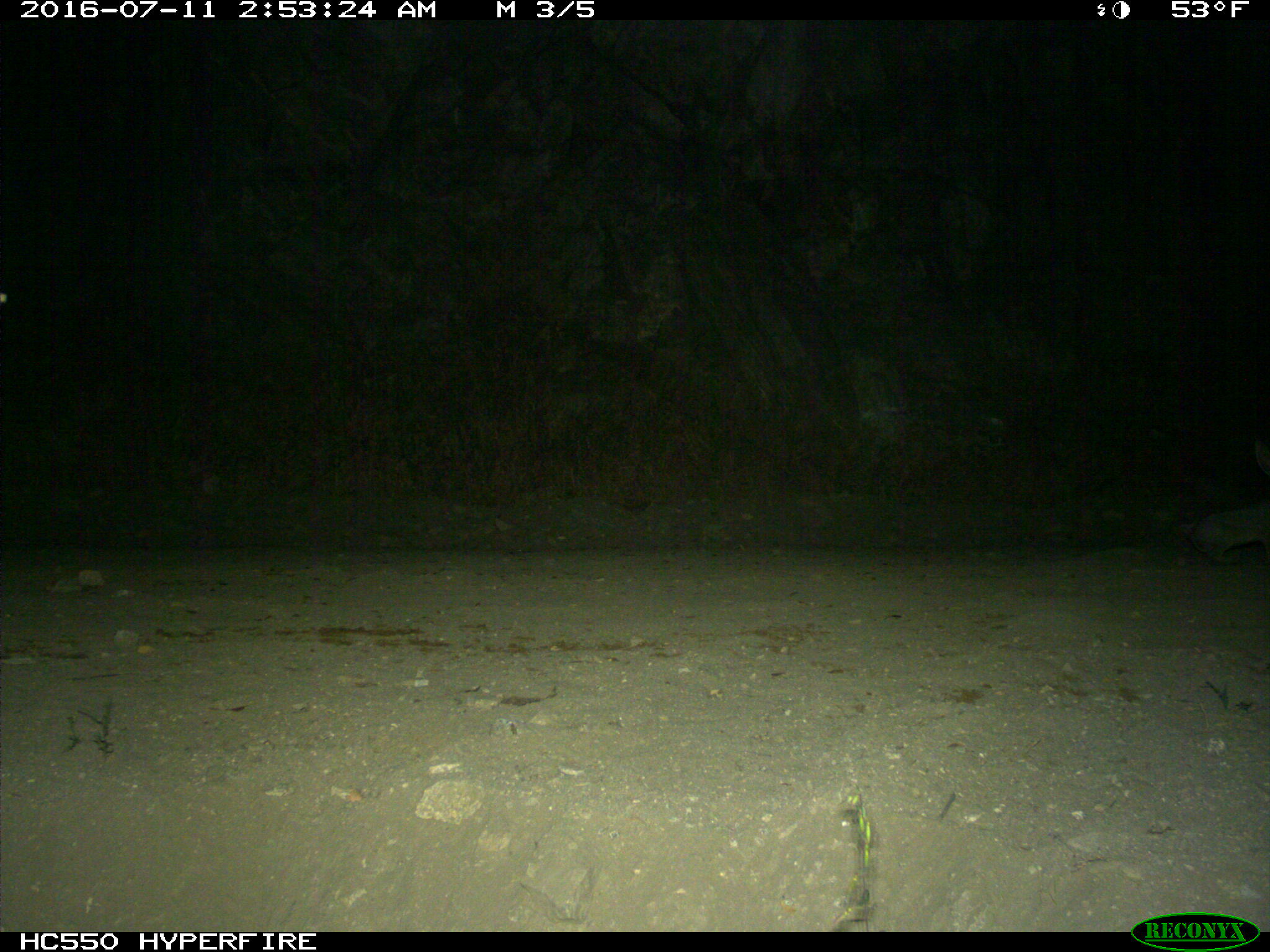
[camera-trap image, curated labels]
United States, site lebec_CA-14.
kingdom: Animalia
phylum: Chordata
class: Mammalia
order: Lagomorpha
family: Leporidae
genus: Lepus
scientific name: Lepus californicus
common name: black-tailed jackrabbit